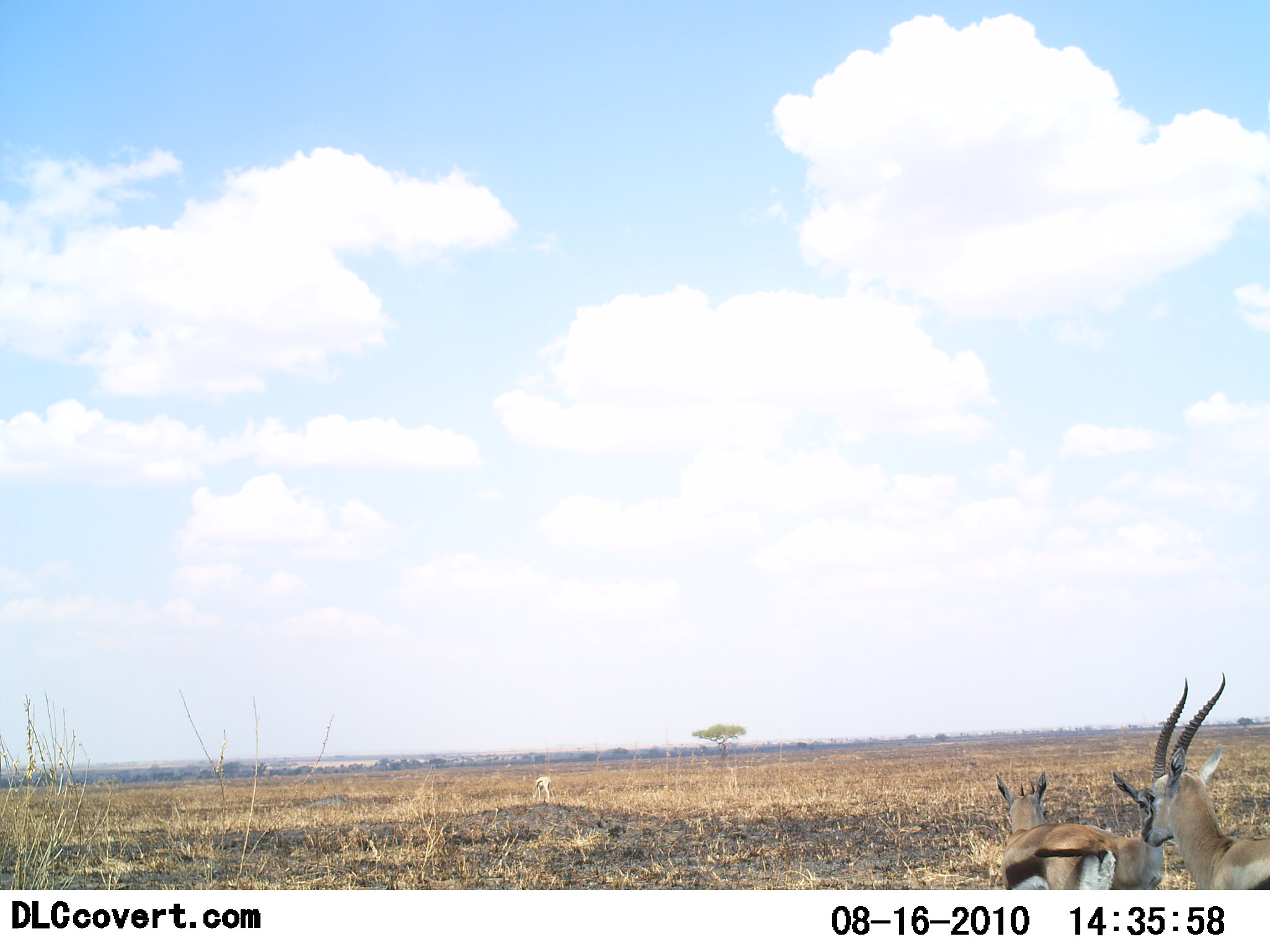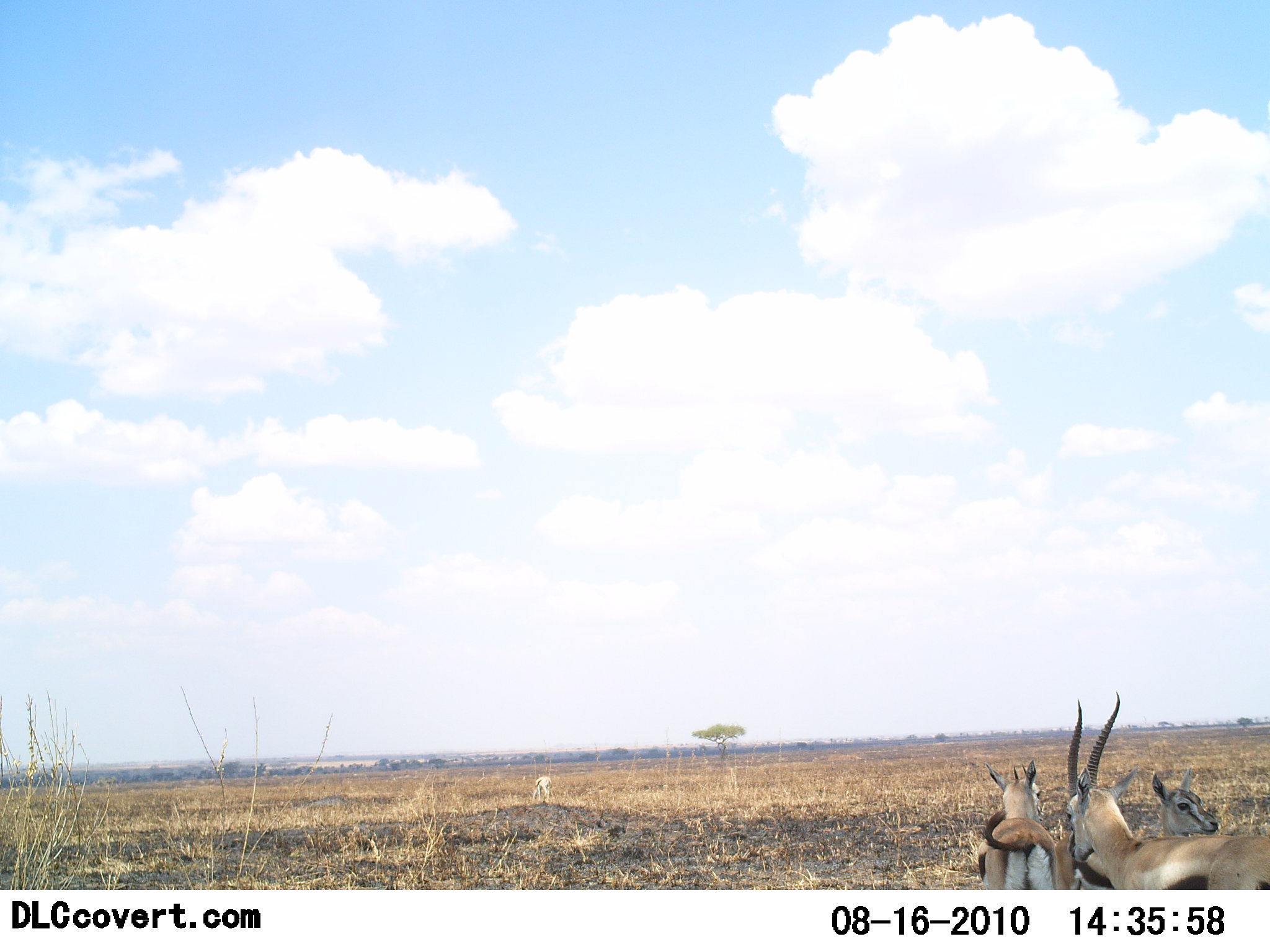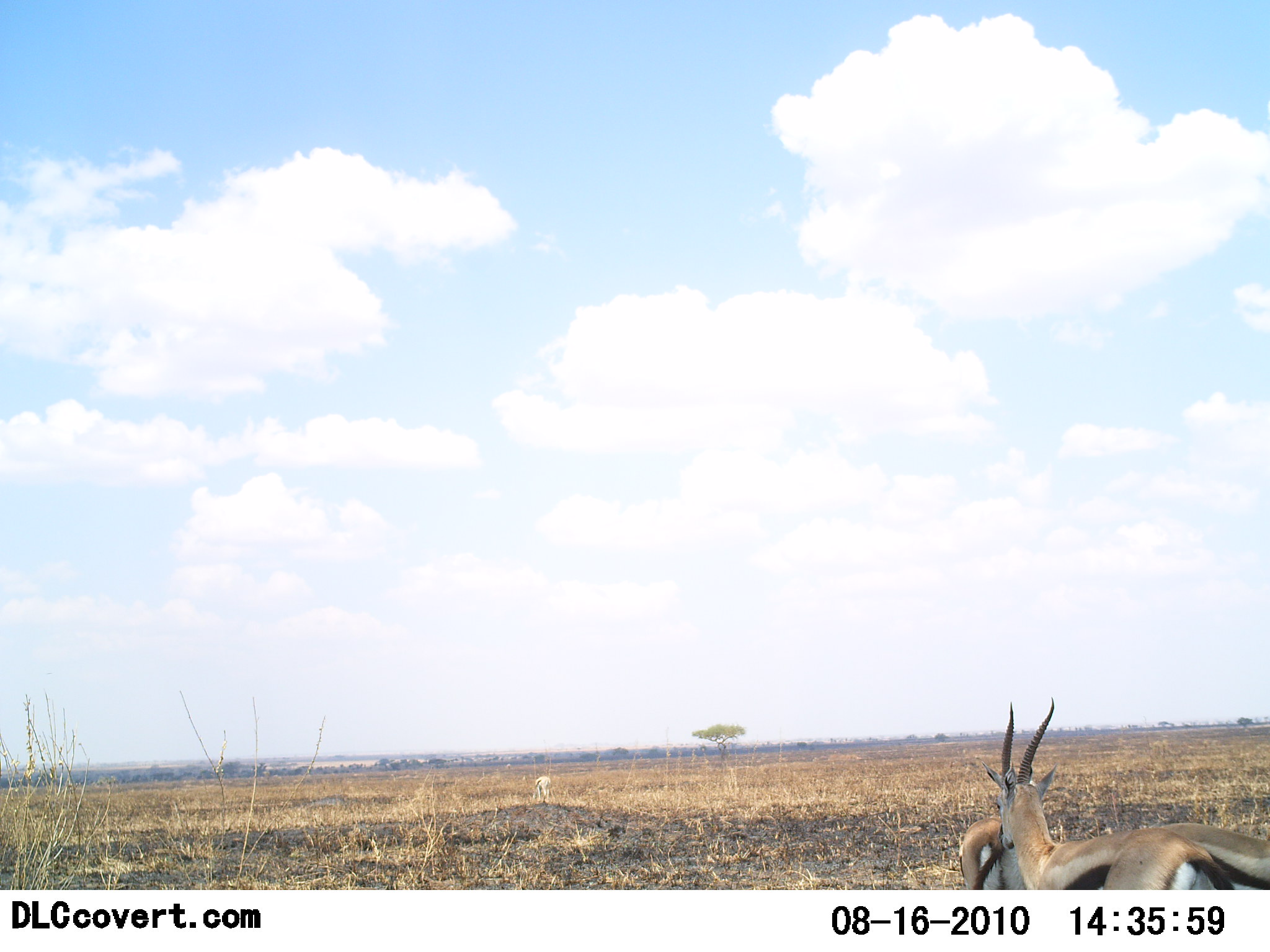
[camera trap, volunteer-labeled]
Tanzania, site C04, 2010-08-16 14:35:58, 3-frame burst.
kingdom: Animalia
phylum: Chordata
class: Mammalia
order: Artiodactyla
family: Bovidae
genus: Eudorcas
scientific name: Eudorcas thomsonii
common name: thomson's gazelle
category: gazellethomsons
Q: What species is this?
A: Gazellethomsons (thomson's gazelle) (Eudorcas thomsonii).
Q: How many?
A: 3.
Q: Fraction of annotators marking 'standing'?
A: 62%.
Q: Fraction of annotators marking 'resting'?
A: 0%.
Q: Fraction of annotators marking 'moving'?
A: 62%.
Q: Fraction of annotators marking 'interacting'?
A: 0%.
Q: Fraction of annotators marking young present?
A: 23%.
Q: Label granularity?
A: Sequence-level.